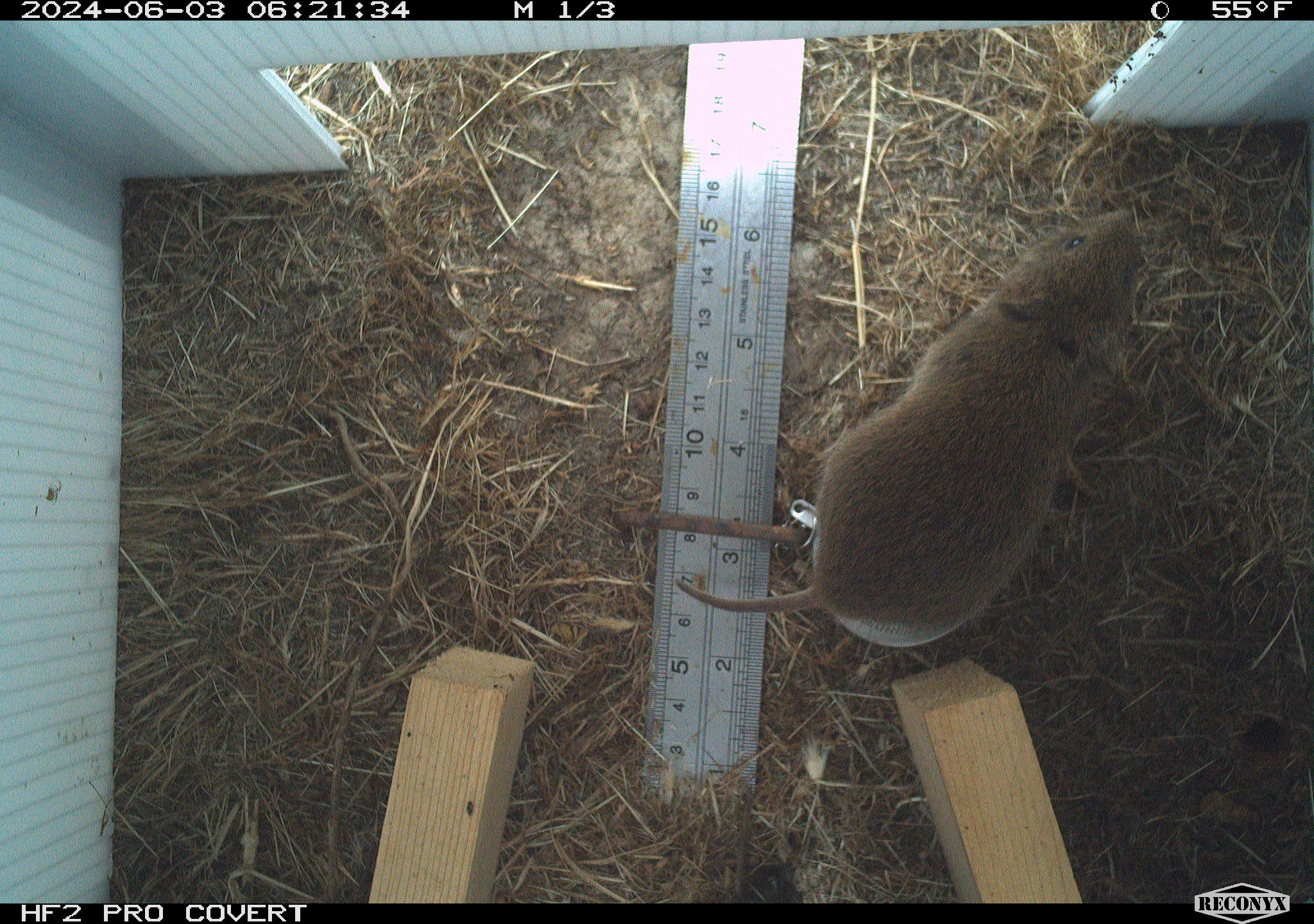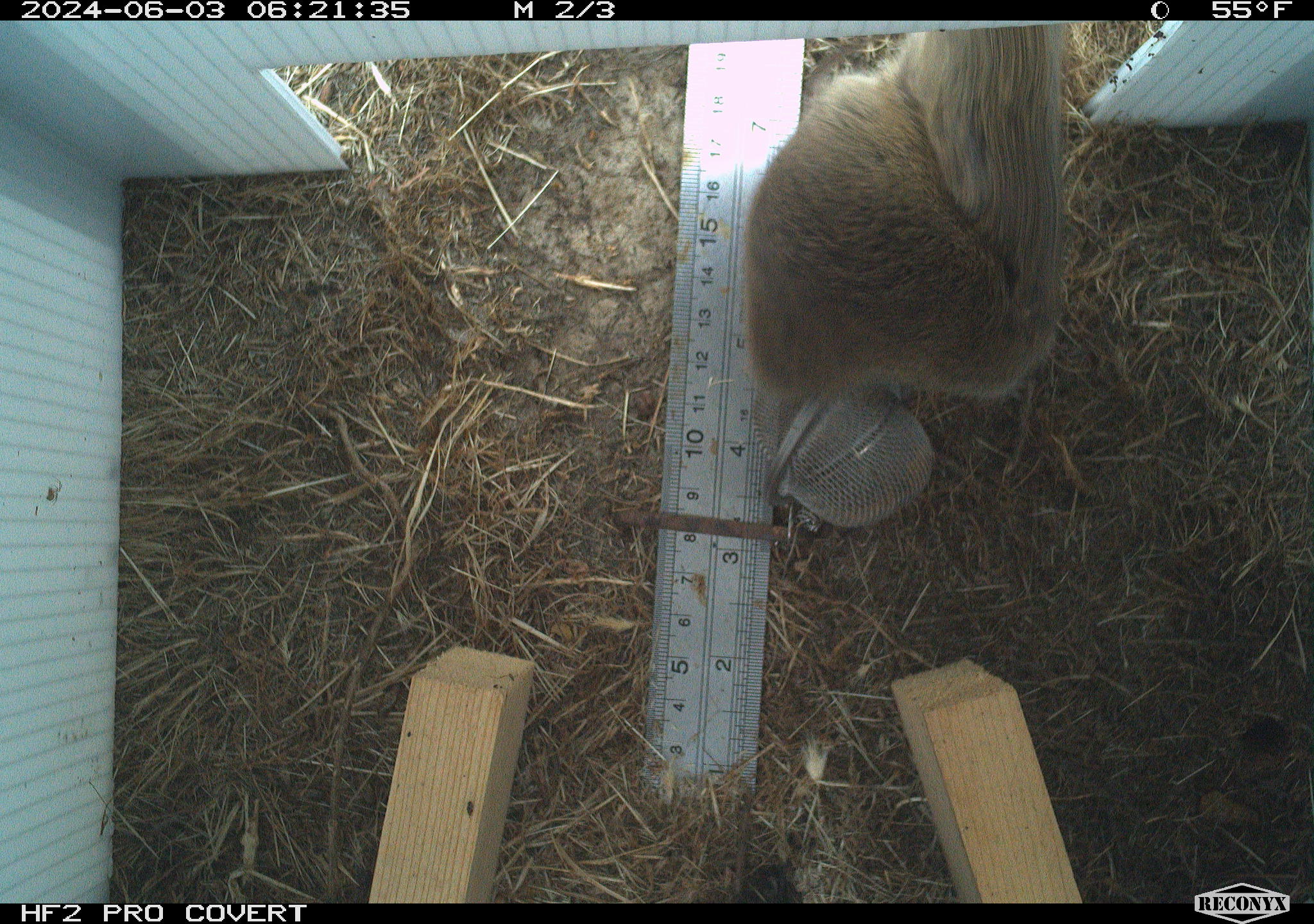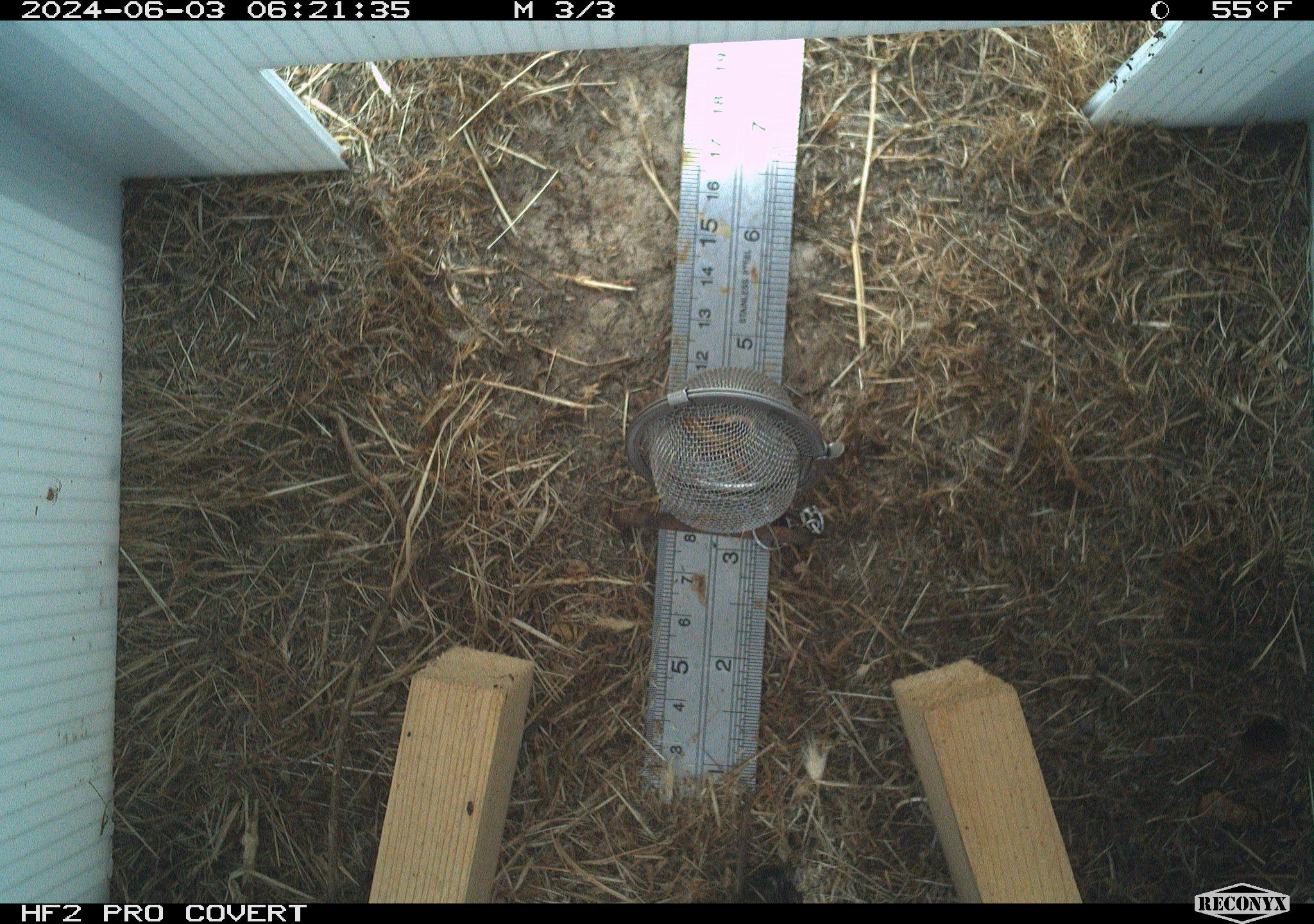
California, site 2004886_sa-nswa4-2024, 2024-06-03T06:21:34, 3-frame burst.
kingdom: Animalia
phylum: Chordata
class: Mammalia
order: Rodentia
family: Cricetidae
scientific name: Arvicolinae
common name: voles, lemmings, and muskrats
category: arvicolinae subfamily